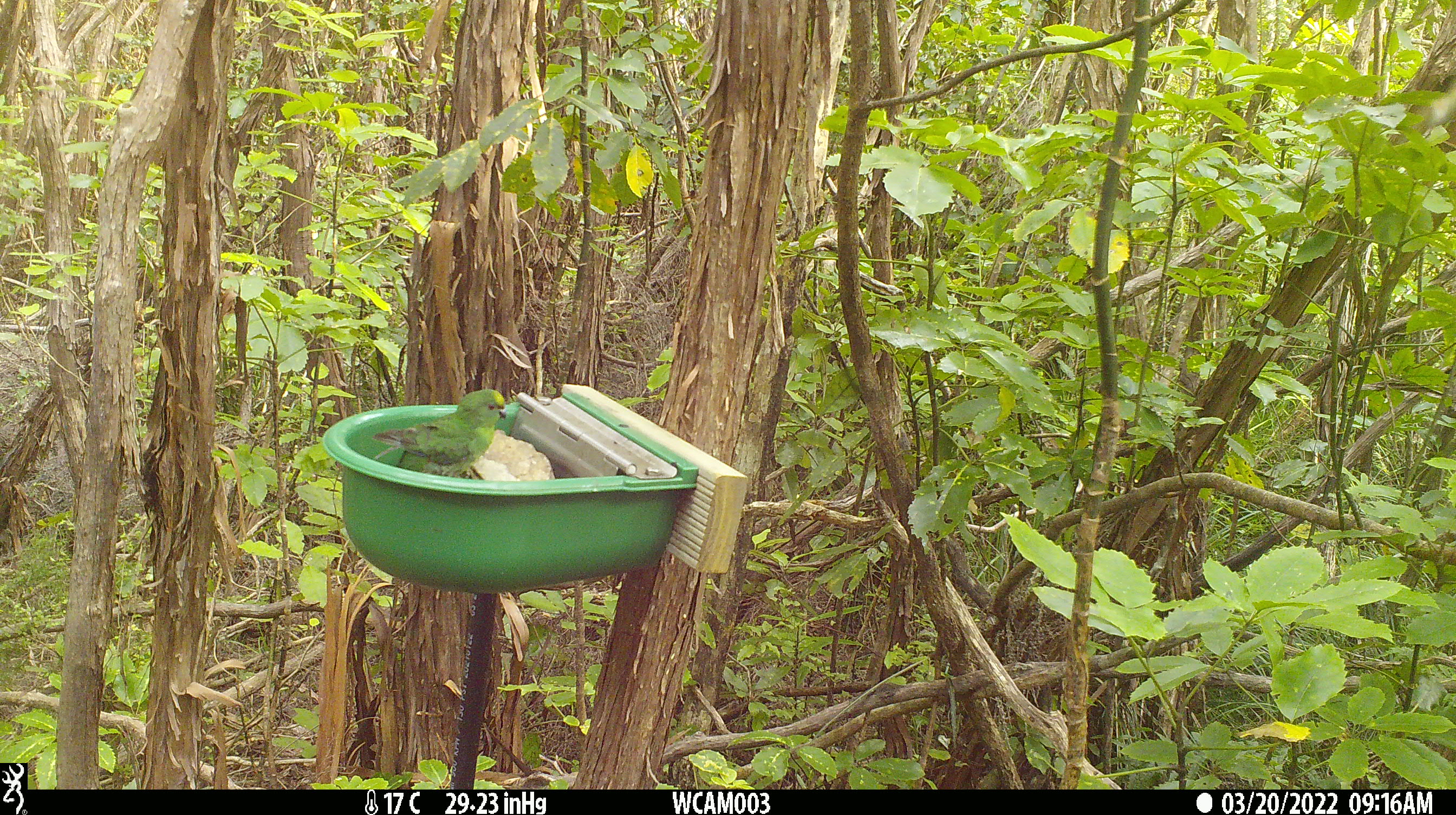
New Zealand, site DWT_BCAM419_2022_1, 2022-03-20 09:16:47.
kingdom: Animalia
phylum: Chordata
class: Aves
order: Psittaciformes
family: Psittaculidae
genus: Cyanoramphus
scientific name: Cyanoramphus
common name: parakeet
Parakeet (Cyanoramphus).